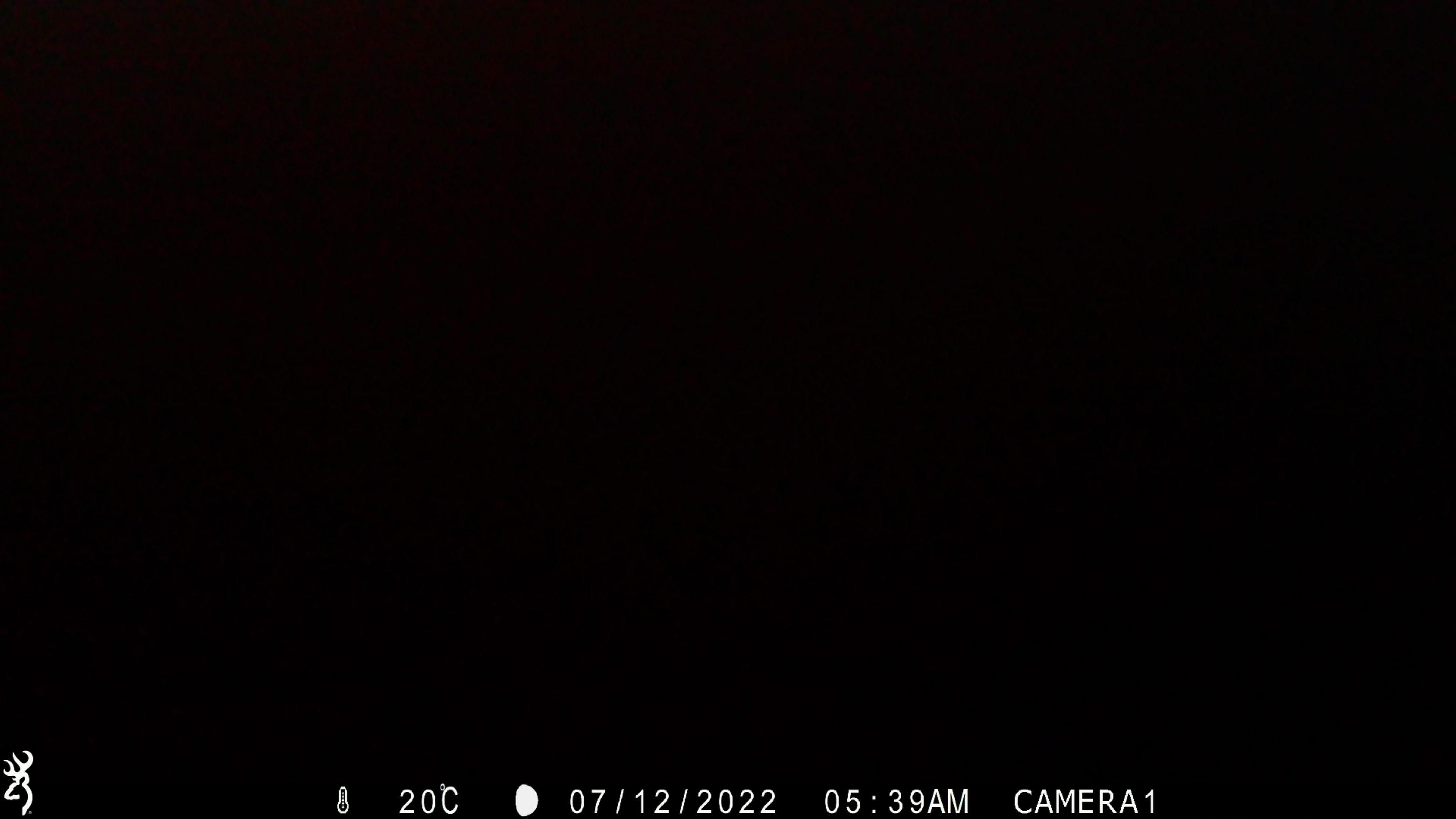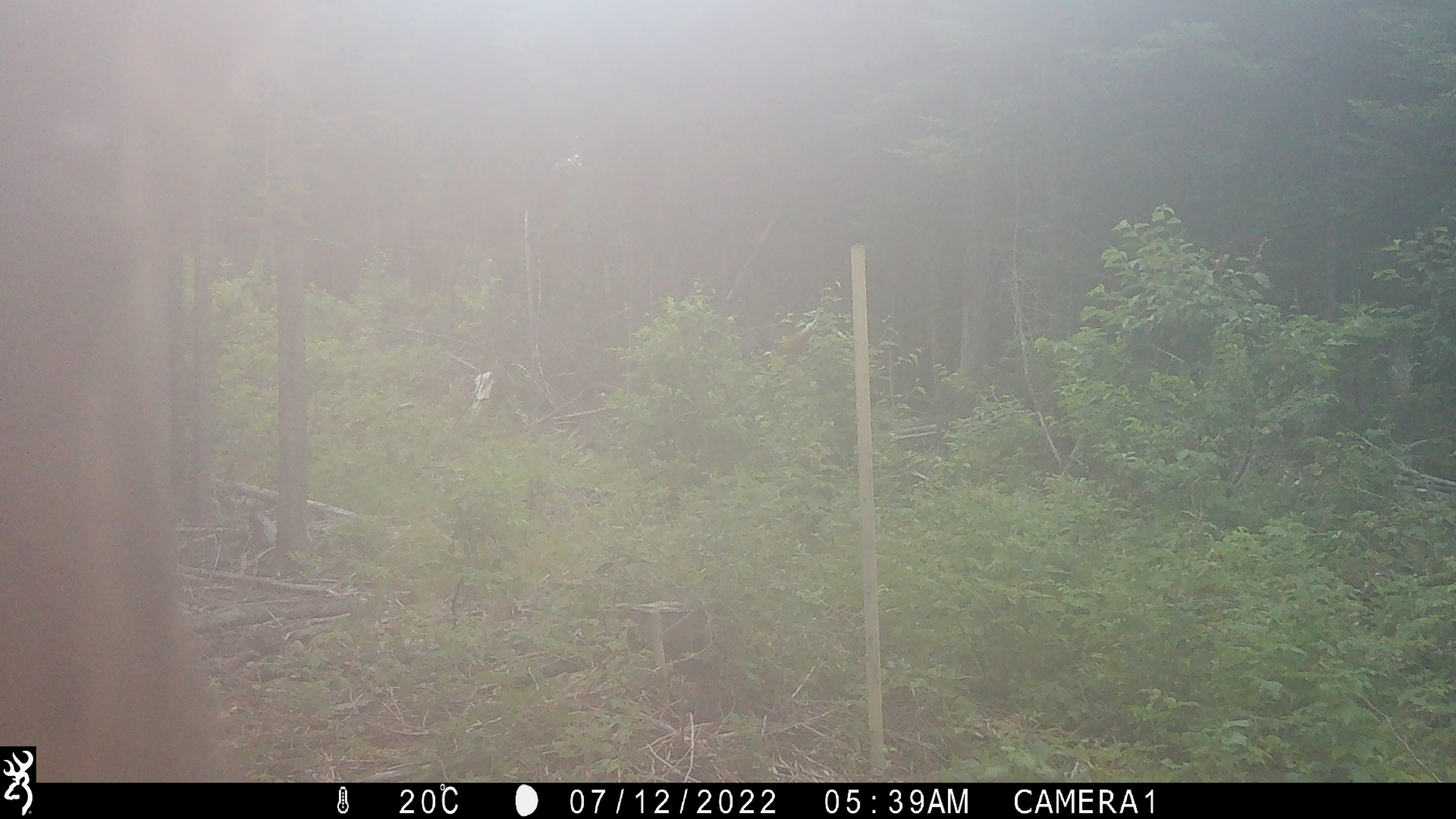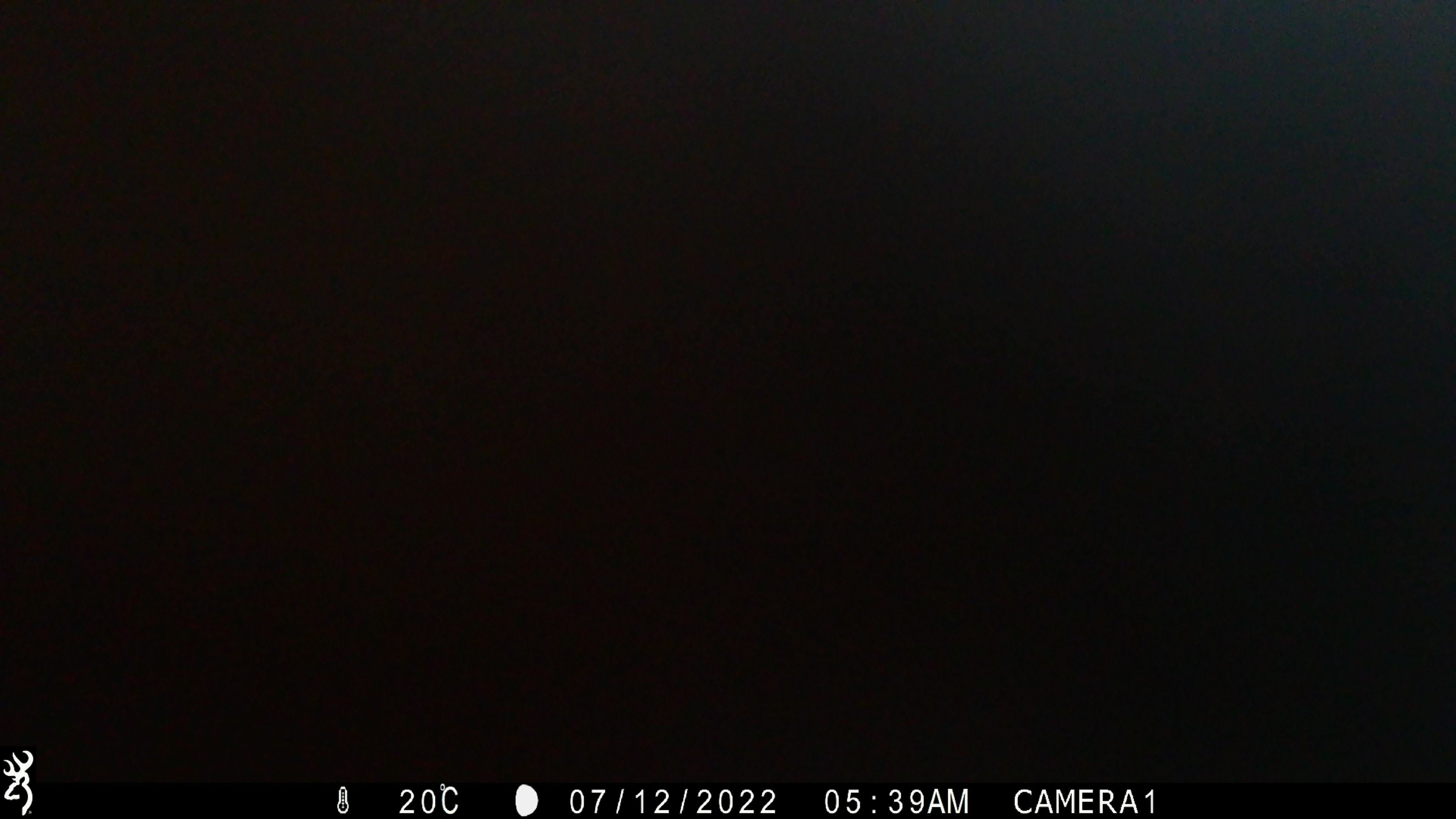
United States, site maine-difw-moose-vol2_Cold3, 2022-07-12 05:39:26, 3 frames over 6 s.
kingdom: Animalia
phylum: Chordata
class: Mammalia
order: Artiodactyla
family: Cervidae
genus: Alces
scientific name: Alces alces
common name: moose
Moose (Alces alces).